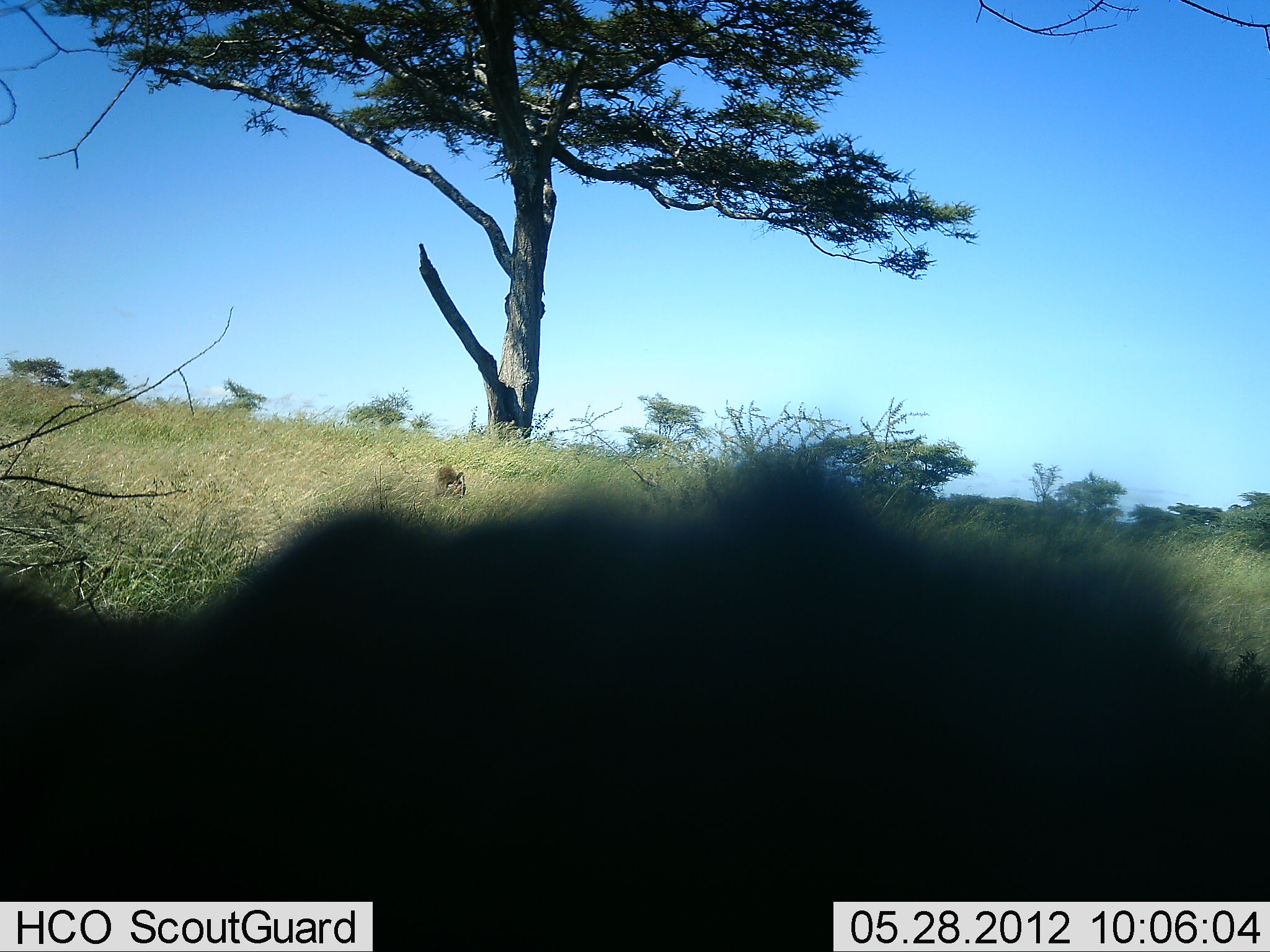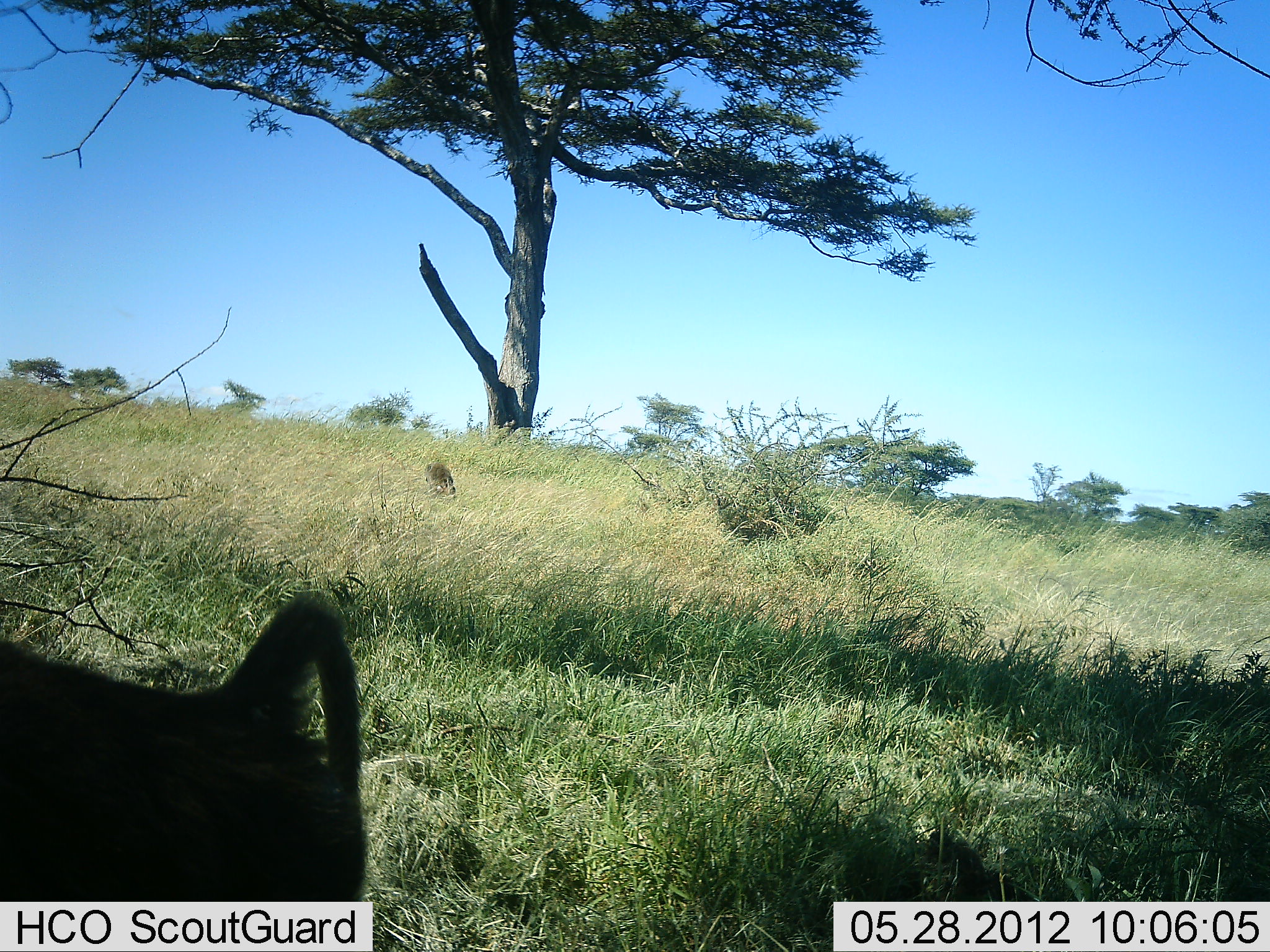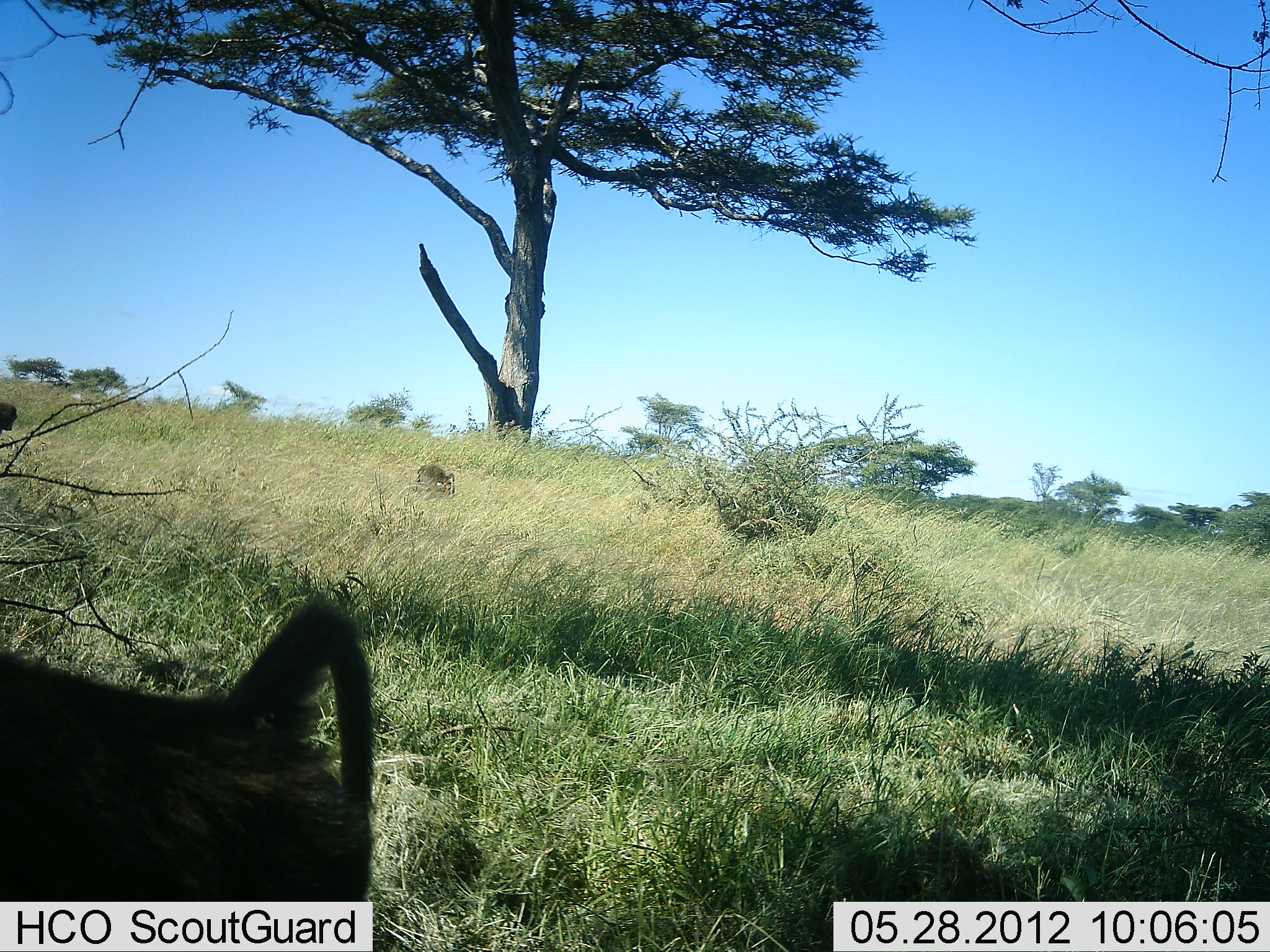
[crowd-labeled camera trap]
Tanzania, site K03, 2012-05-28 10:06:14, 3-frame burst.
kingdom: Animalia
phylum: Chordata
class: Mammalia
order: Primates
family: Cercopithecidae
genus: Papio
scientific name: Papio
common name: baboon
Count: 2.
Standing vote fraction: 18%.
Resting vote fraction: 9%.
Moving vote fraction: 100%.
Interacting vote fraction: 0%.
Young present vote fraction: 0%.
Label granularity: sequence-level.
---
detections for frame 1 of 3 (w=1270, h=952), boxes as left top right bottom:
animal: 0 429 1269 952; 419 459 477 501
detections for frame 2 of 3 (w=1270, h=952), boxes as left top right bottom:
animal: 0 589 369 902; 421 460 458 498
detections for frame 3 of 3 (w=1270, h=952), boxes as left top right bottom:
animal: 0 589 376 902; 413 463 456 497; 0 401 17 432